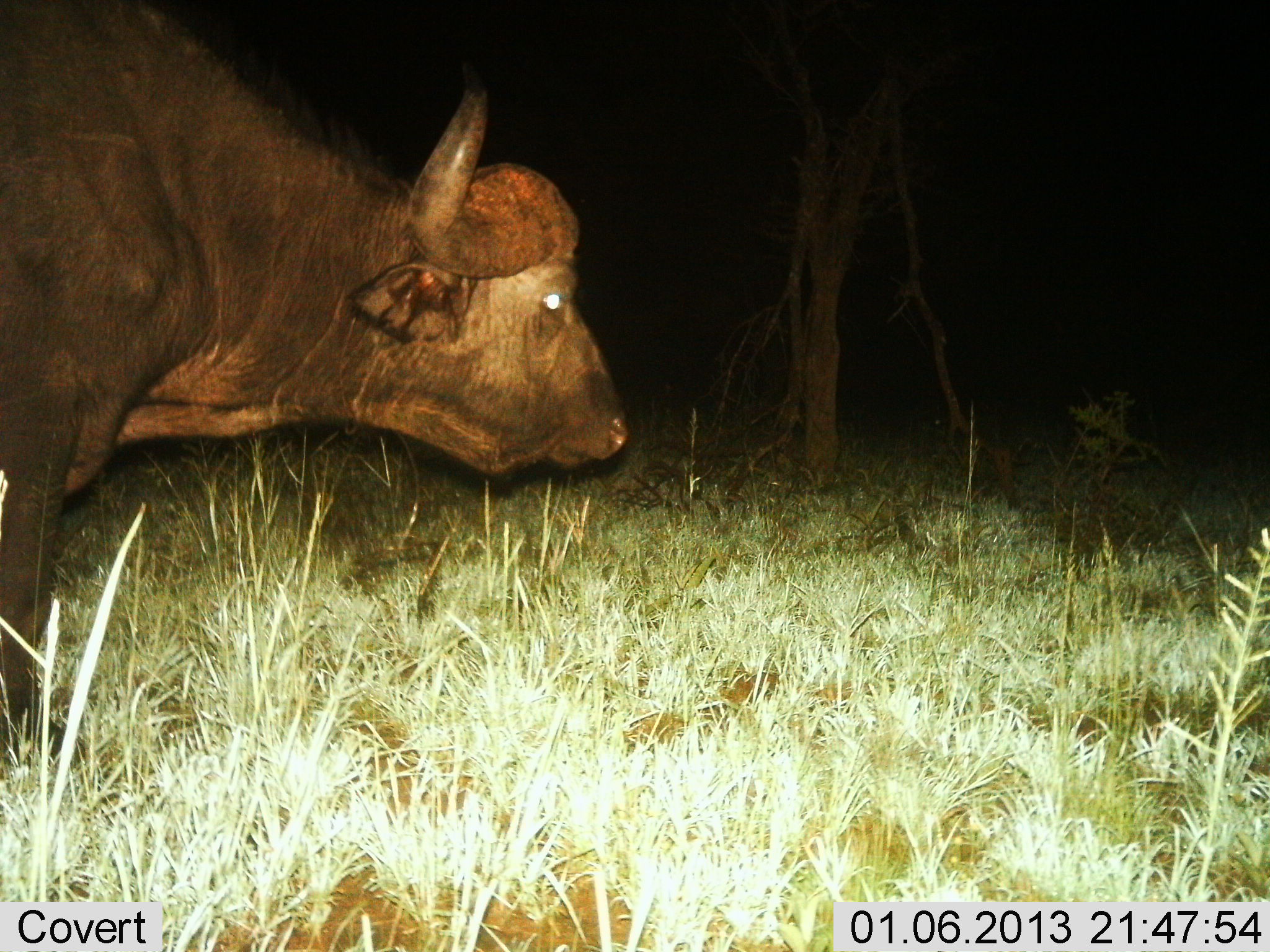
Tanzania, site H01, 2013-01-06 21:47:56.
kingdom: Animalia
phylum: Chordata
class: Mammalia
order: Artiodactyla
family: Bovidae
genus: Syncerus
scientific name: Syncerus caffer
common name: cape buffalo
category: buffalo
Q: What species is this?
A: Buffalo (cape buffalo) (Syncerus caffer).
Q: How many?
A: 1.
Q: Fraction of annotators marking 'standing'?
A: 70%.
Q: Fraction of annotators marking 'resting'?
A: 0%.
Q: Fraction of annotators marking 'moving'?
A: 30%.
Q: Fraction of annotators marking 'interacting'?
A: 0%.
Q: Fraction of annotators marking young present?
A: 0%.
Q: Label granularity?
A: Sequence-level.